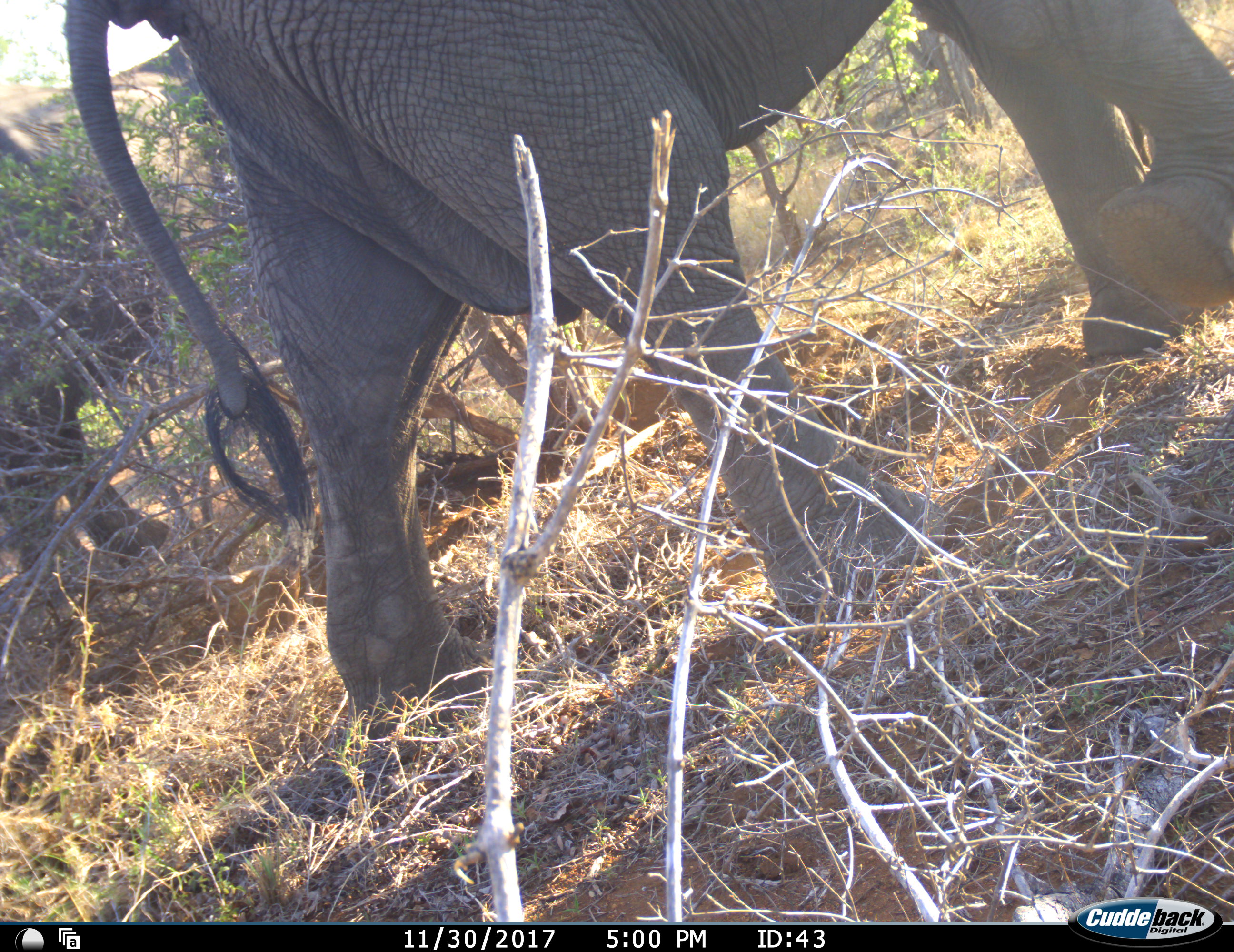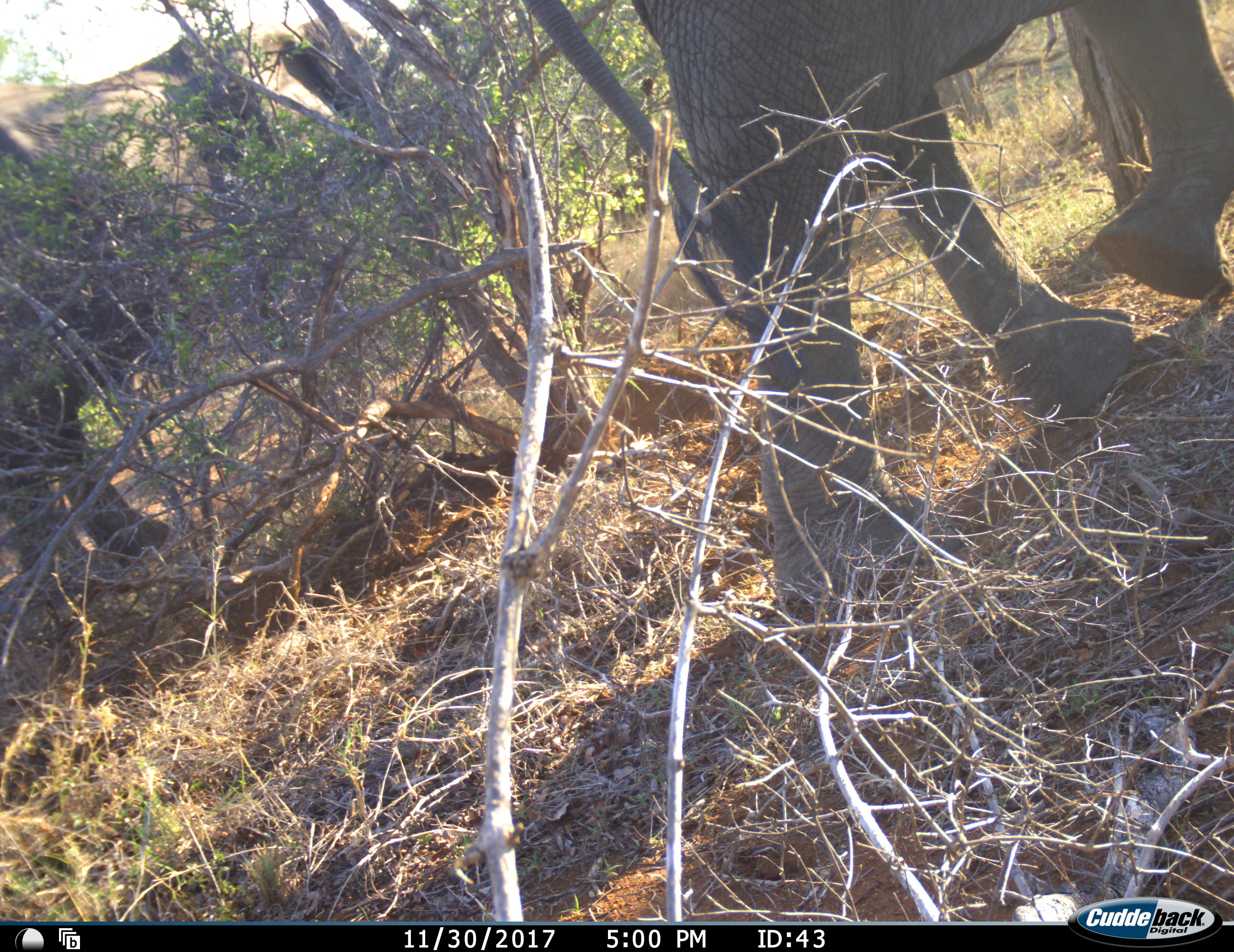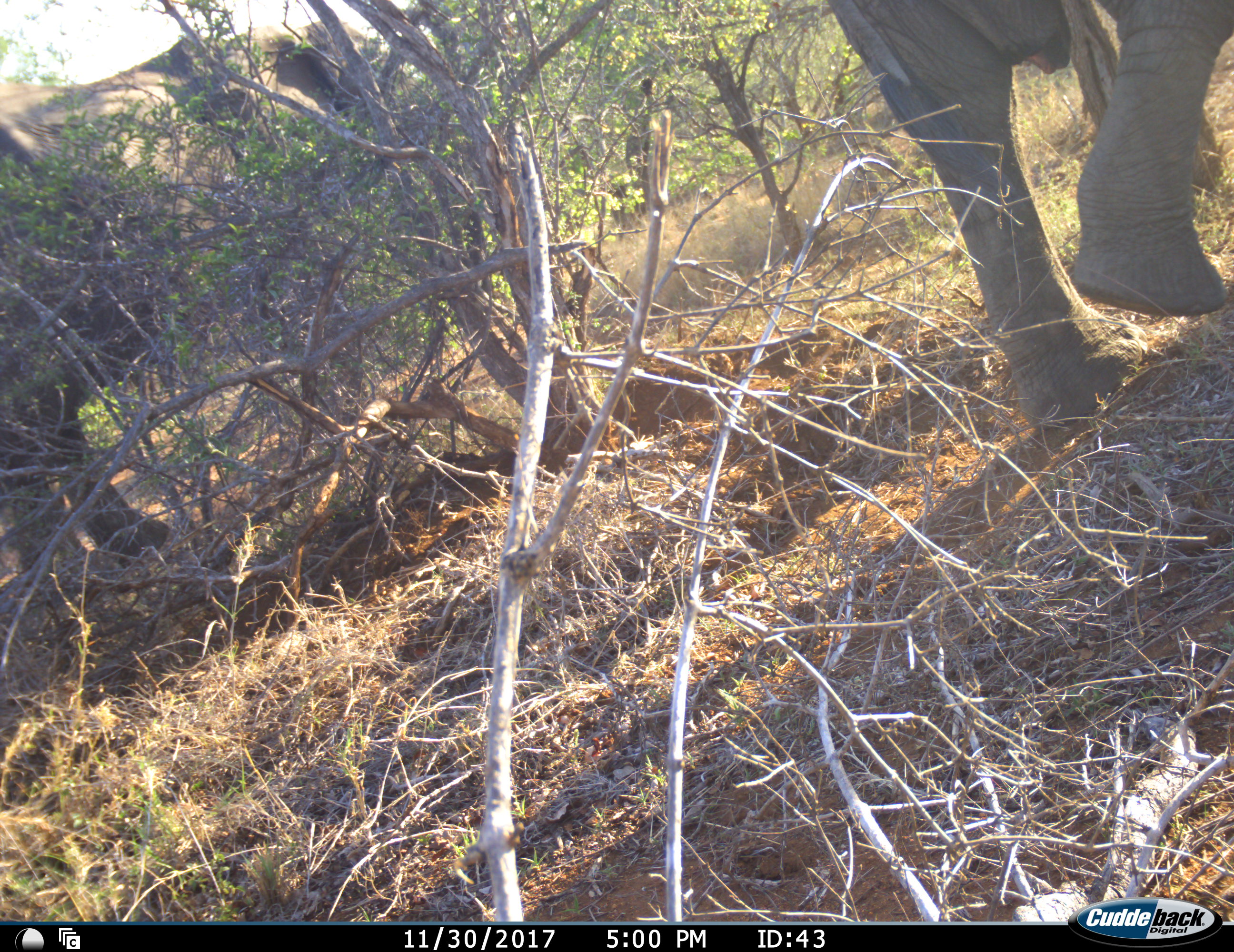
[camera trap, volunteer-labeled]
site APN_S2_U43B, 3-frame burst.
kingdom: Animalia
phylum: Chordata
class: Mammalia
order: Proboscidea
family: Elephantidae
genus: Loxodonta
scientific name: Loxodonta africana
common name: african bush elephant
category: elephant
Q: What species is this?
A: Elephant (african bush elephant) (Loxodonta africana).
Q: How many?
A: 2.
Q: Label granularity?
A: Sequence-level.